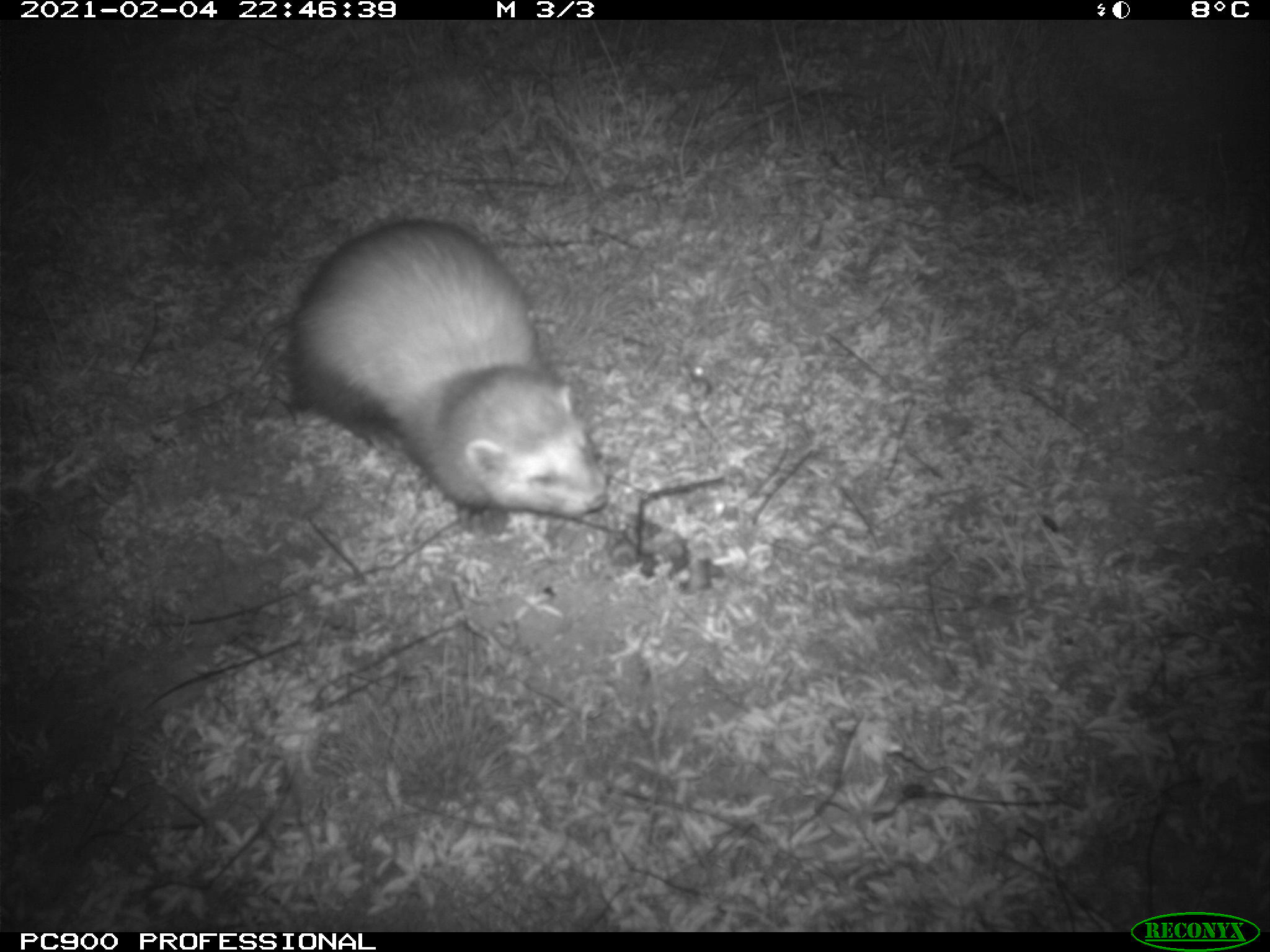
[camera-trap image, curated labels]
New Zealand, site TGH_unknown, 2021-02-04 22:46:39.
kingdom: Animalia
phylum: Chordata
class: Mammalia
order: Carnivora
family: Mustelidae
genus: Mustela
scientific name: Mustela furo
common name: ferret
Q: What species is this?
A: Ferret (Mustela furo).